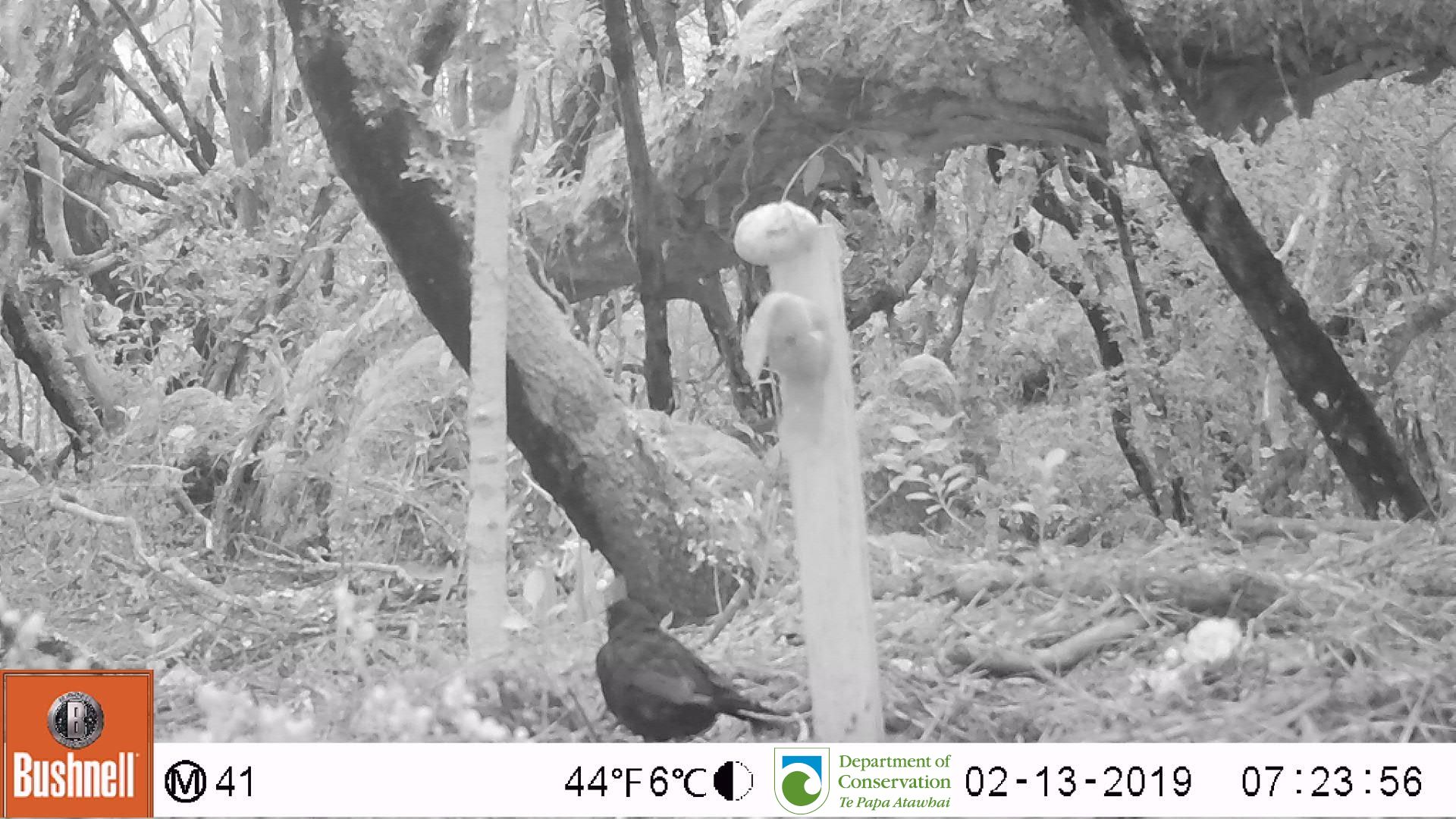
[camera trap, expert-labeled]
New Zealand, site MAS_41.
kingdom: Animalia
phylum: Chordata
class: Aves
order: Passeriformes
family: Turdidae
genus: Turdus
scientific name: Turdus merula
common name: eurasian blackbird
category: blackbird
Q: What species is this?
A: Blackbird (eurasian blackbird) (Turdus merula).